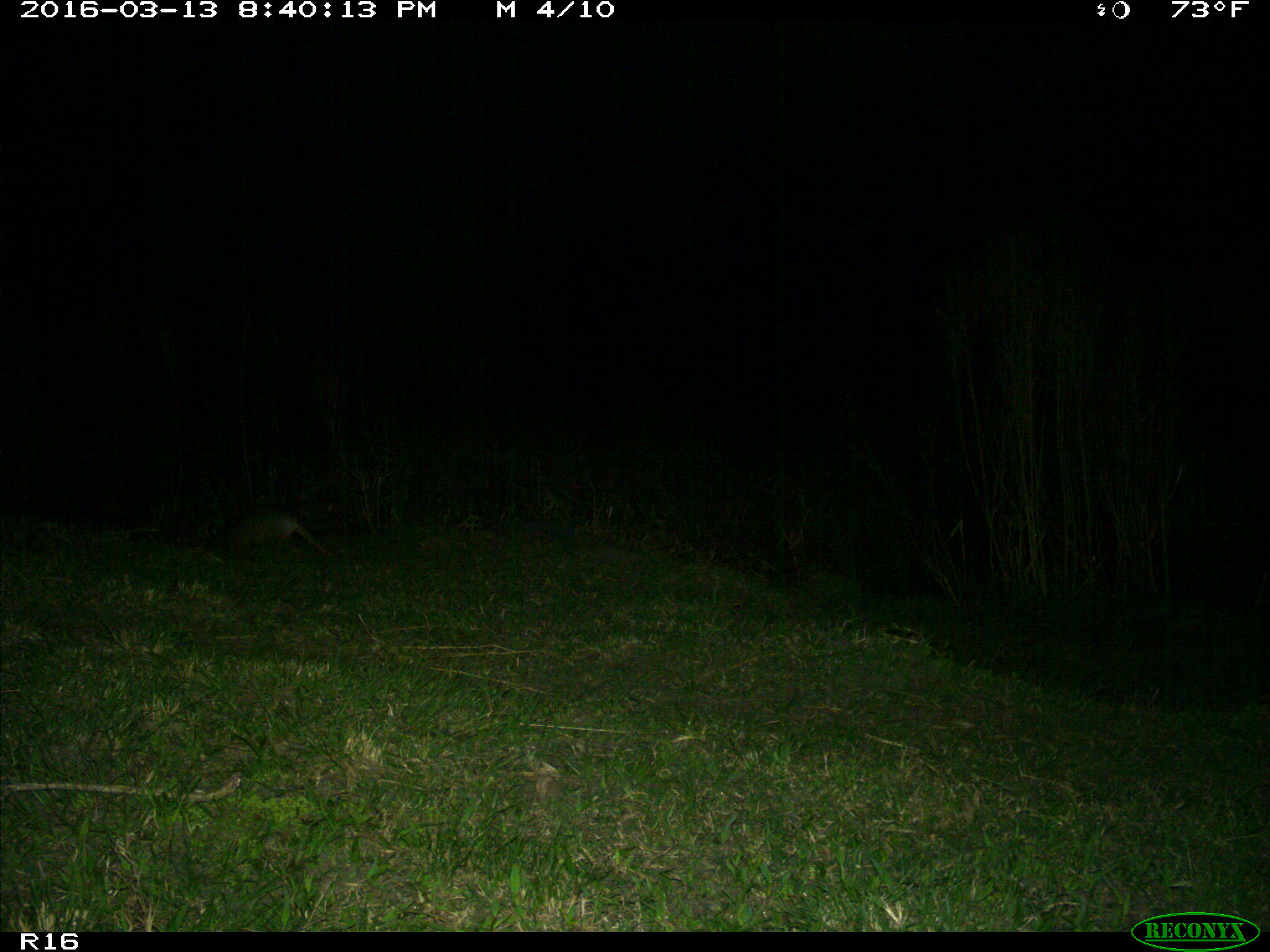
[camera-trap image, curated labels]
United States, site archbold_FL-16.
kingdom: Animalia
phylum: Chordata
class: Mammalia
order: Cingulata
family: Dasypodidae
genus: Dasypus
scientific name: Dasypus novemcinctus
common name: nine-banded armadillo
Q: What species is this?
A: Dasypus novemcinctus (nine-banded armadillo).